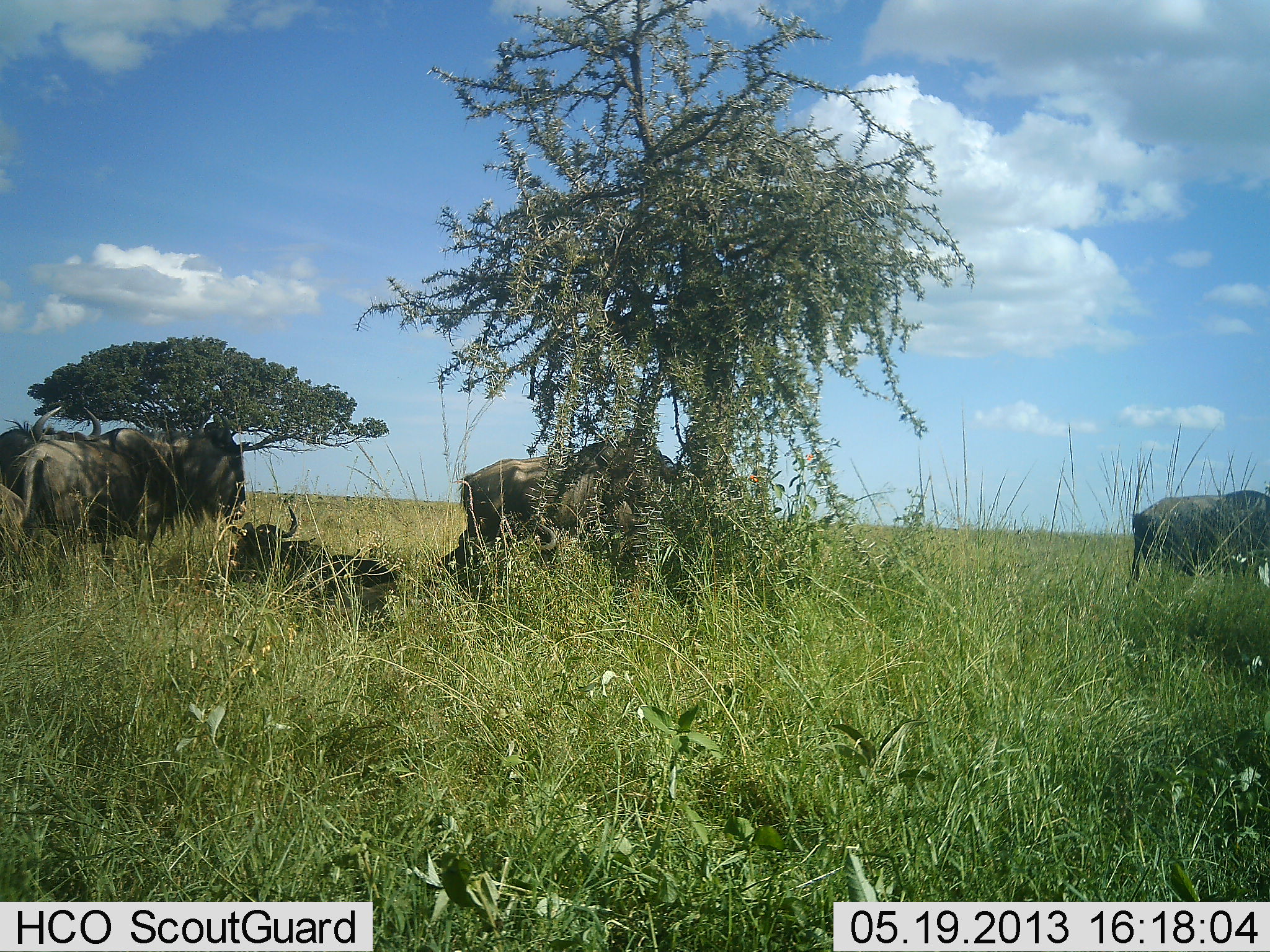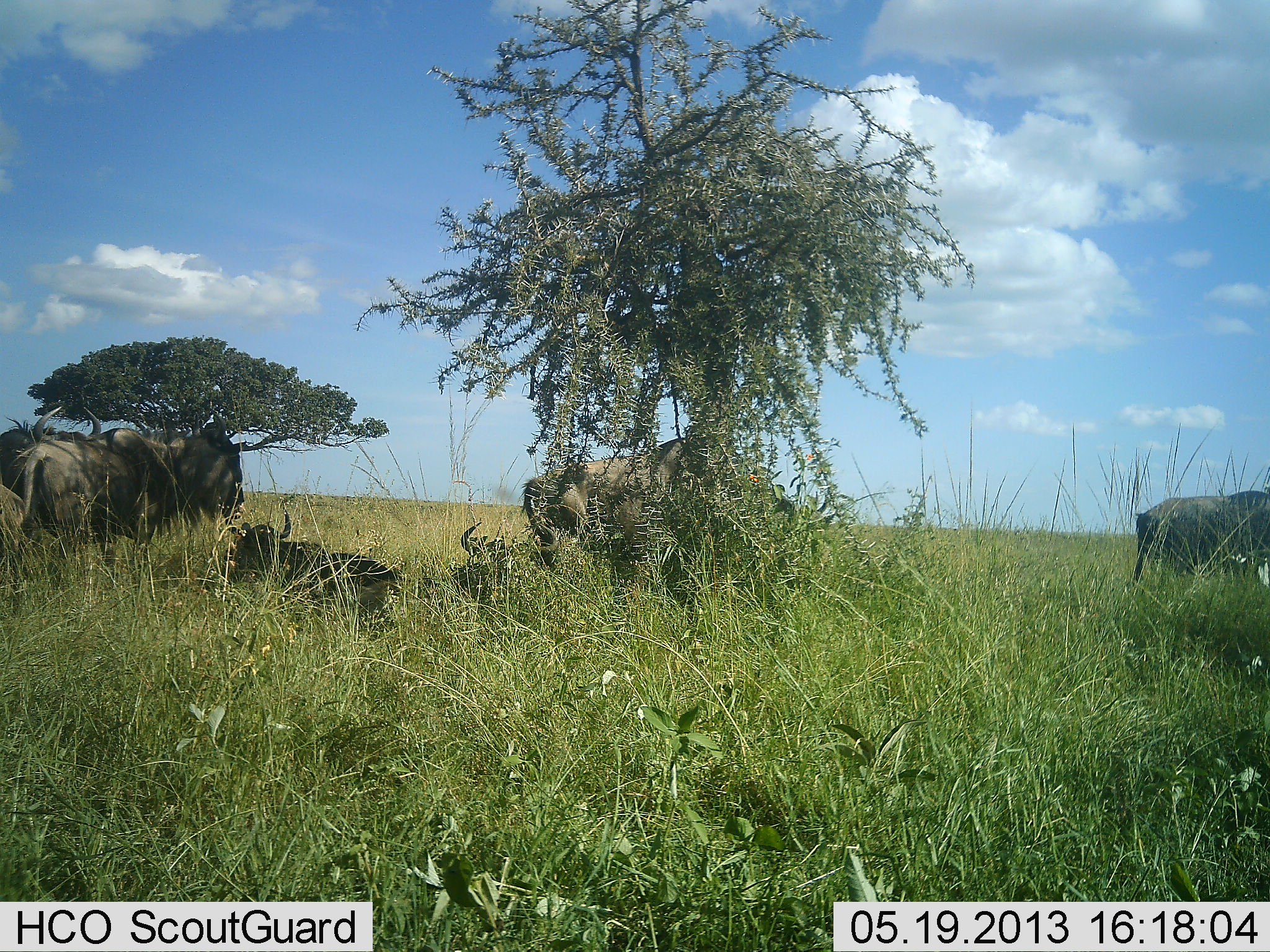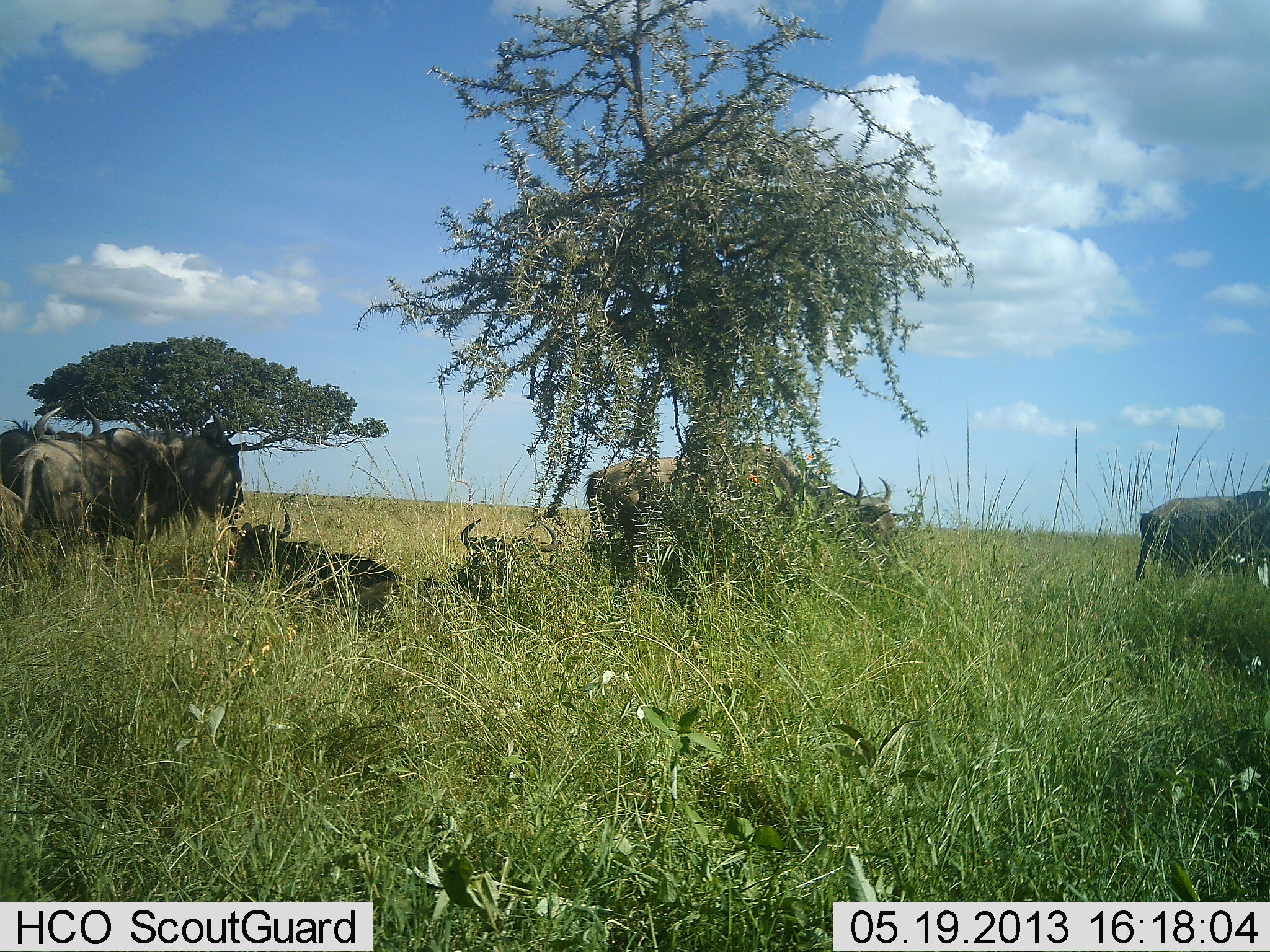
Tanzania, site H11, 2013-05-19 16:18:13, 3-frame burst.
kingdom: Animalia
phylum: Chordata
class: Mammalia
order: Artiodactyla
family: Bovidae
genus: Connochaetes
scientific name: Connochaetes taurinus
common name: blue wildebeest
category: wildebeest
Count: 6.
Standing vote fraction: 73%.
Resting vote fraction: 100%.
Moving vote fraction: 73%.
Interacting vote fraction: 0%.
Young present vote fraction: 0%.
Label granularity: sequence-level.